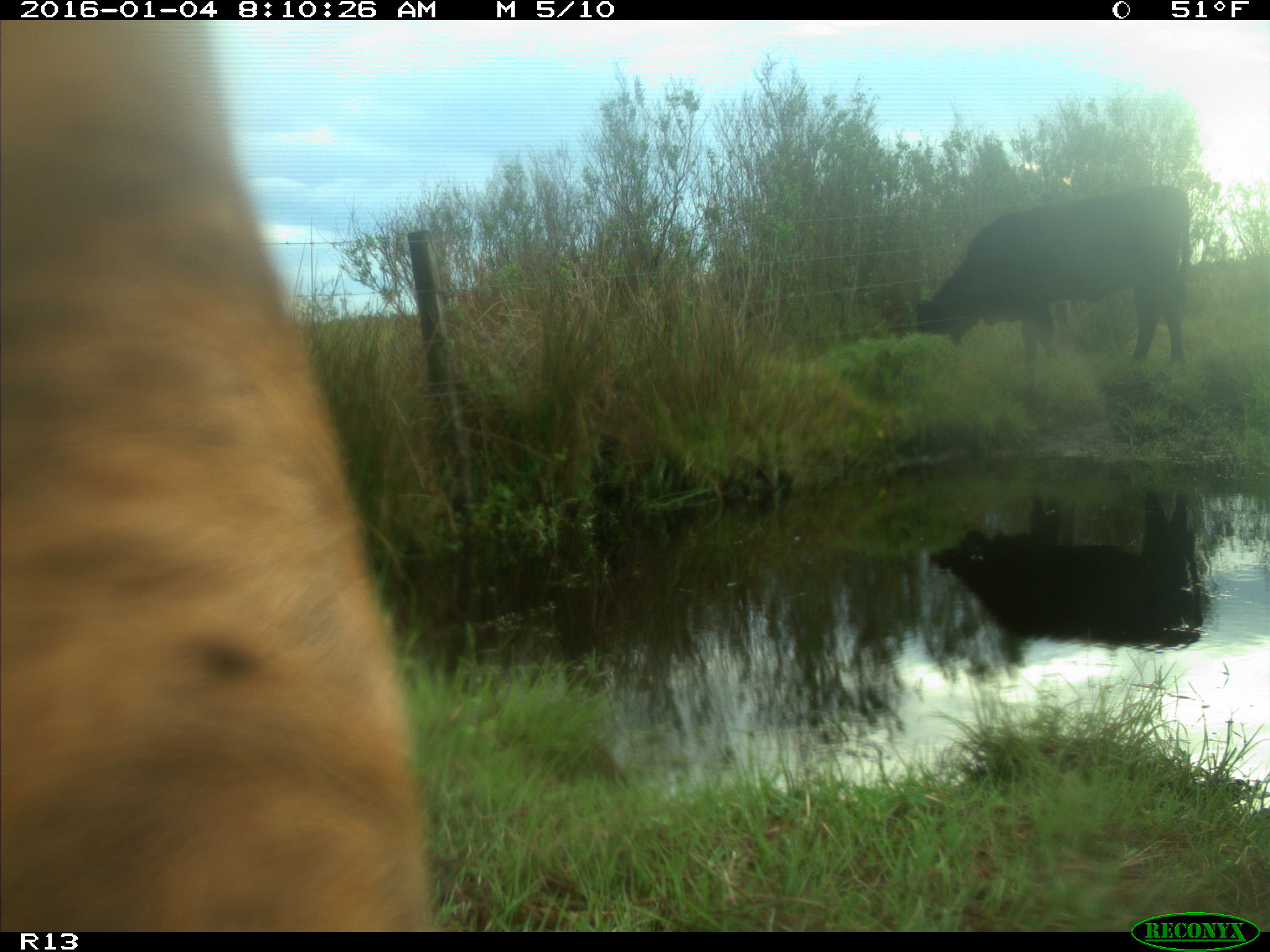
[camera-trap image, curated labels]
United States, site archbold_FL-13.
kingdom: Animalia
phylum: Chordata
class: Mammalia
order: Artiodactyla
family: Bovidae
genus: Bos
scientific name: Bos taurus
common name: domestic cow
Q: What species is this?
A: Bos taurus (domestic cow).